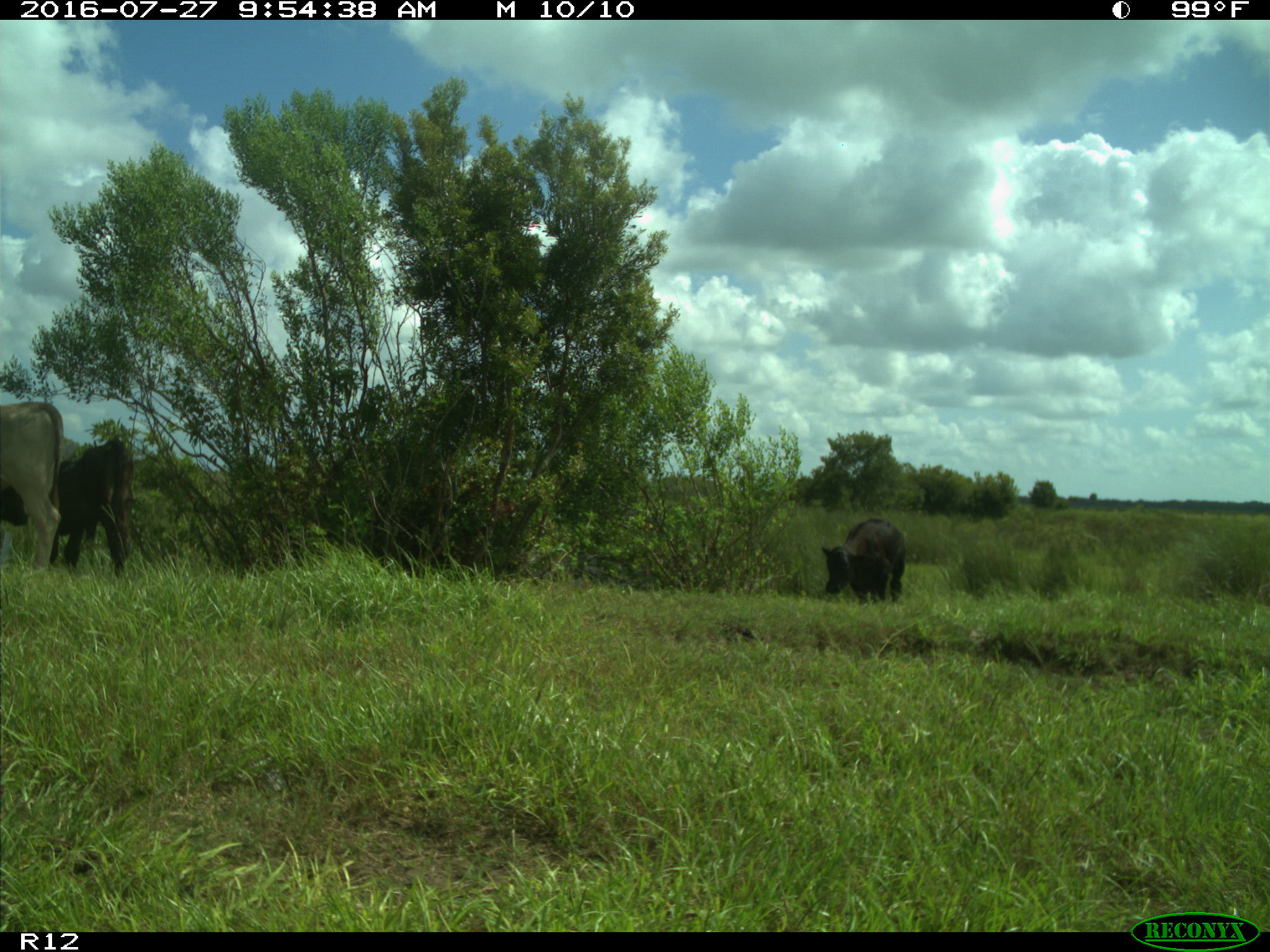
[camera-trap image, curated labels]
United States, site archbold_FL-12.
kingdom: Animalia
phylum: Chordata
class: Mammalia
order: Artiodactyla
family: Bovidae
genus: Bos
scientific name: Bos taurus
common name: domestic cow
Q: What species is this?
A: Bos taurus (domestic cow).